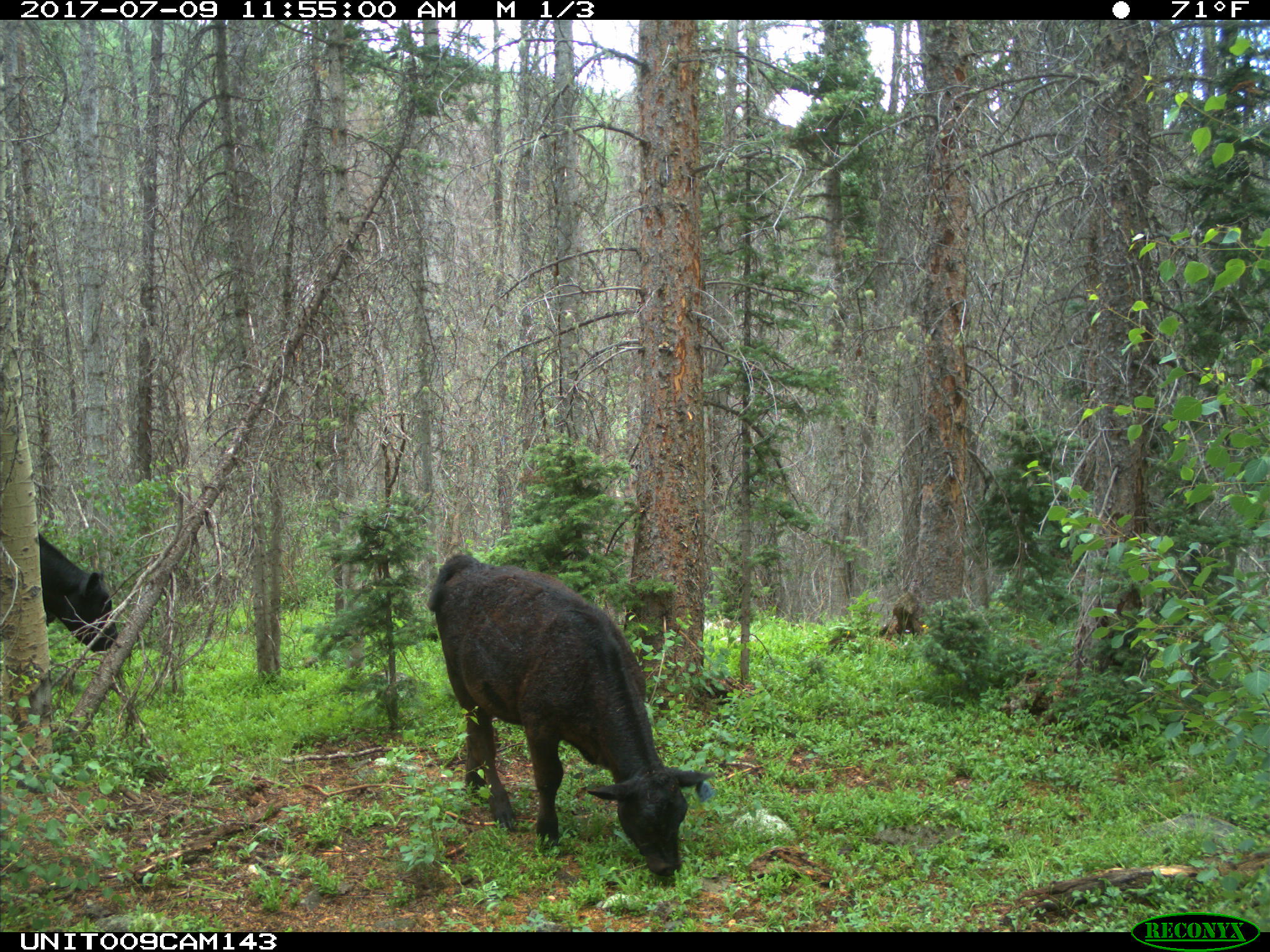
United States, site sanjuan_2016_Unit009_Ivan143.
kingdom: Animalia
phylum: Chordata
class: Mammalia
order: Artiodactyla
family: Bovidae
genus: Bos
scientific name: Bos taurus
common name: domestic cow